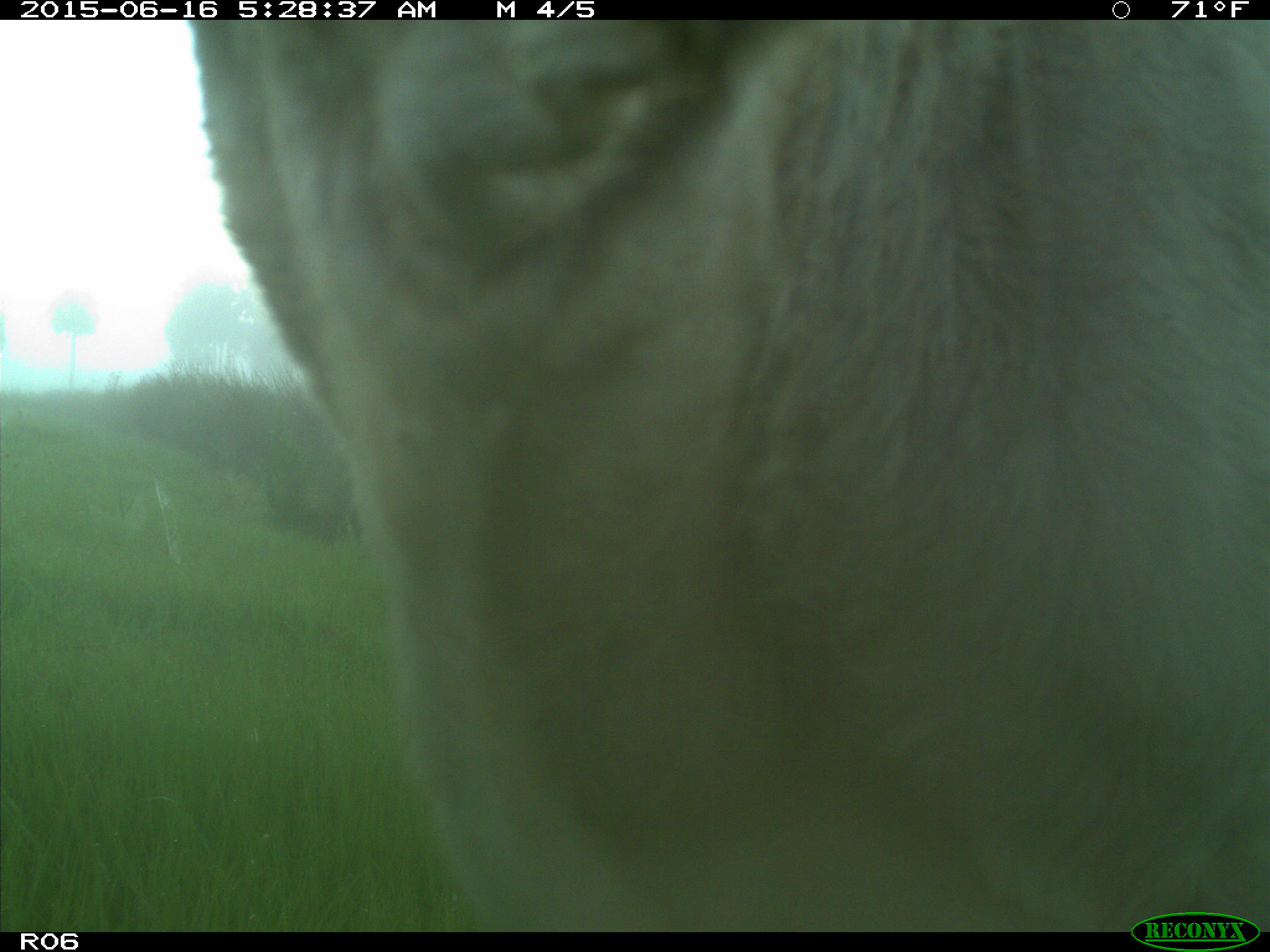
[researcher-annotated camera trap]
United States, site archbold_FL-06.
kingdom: Animalia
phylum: Chordata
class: Mammalia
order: Artiodactyla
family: Bovidae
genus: Bos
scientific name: Bos taurus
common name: domestic cow